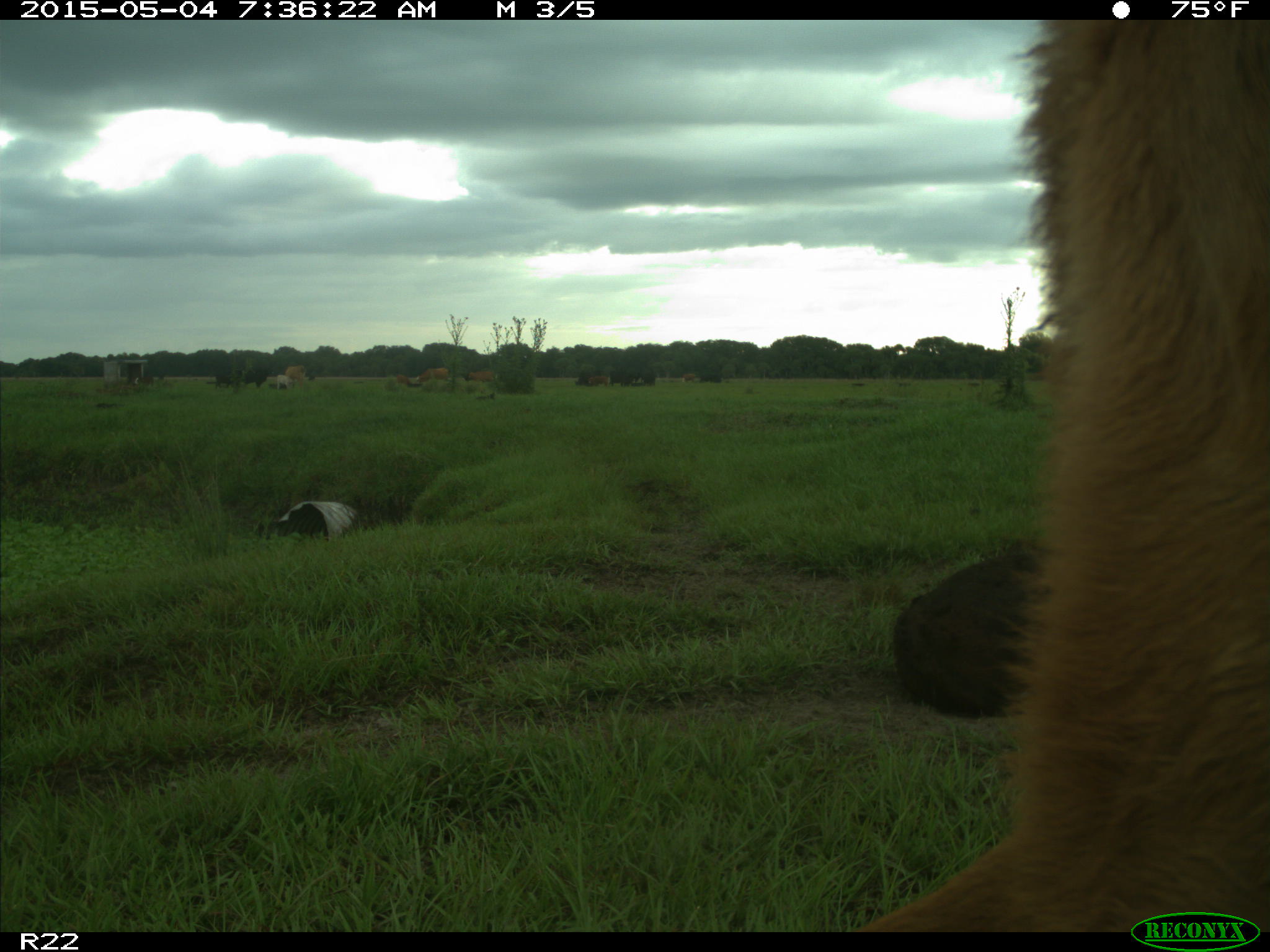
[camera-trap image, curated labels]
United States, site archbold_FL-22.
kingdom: Animalia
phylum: Chordata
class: Mammalia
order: Artiodactyla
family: Bovidae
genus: Bos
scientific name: Bos taurus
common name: domestic cow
Bos taurus (domestic cow).